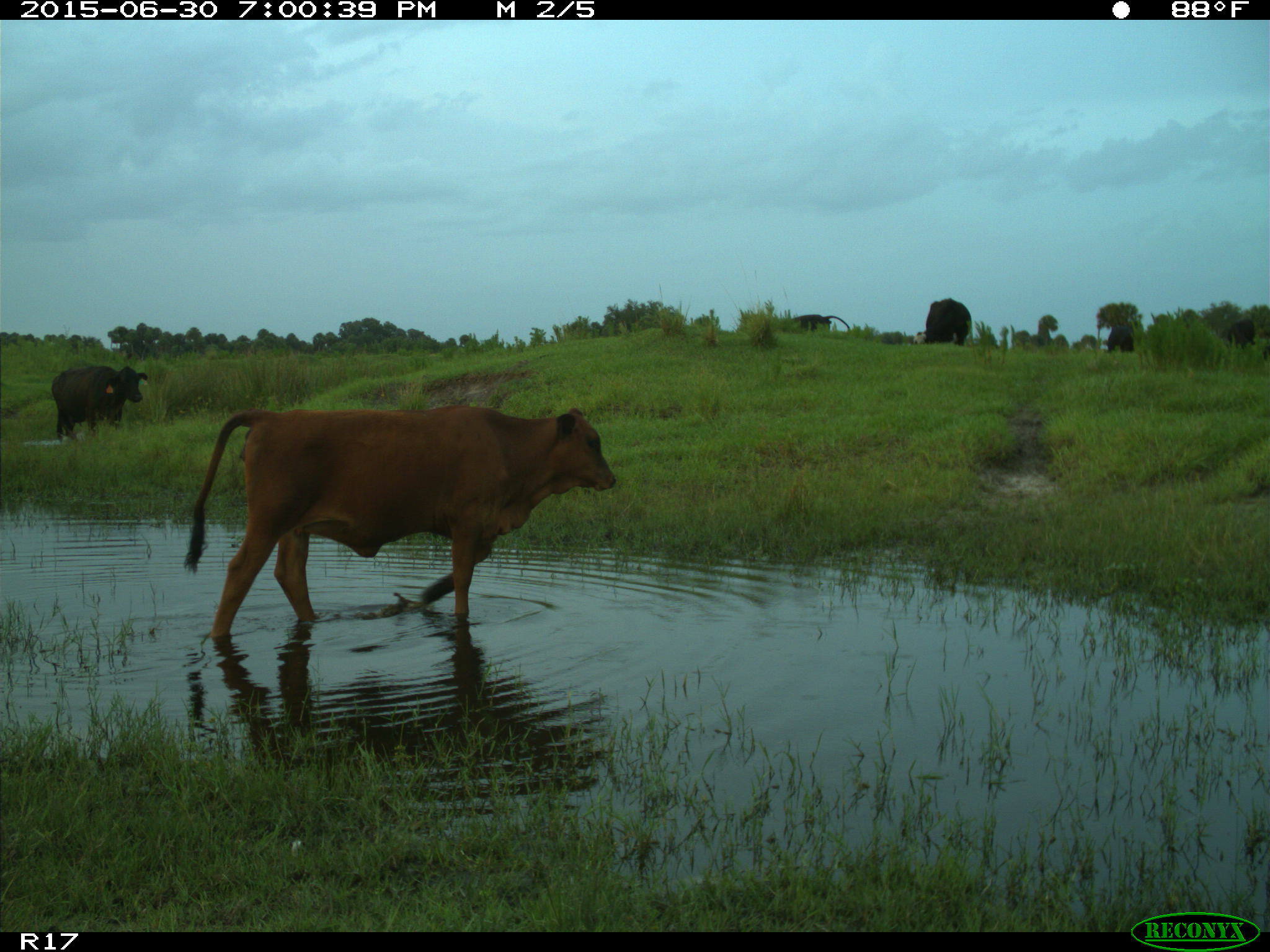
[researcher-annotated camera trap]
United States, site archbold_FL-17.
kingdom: Animalia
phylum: Chordata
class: Mammalia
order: Artiodactyla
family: Bovidae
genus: Bos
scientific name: Bos taurus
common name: domestic cow